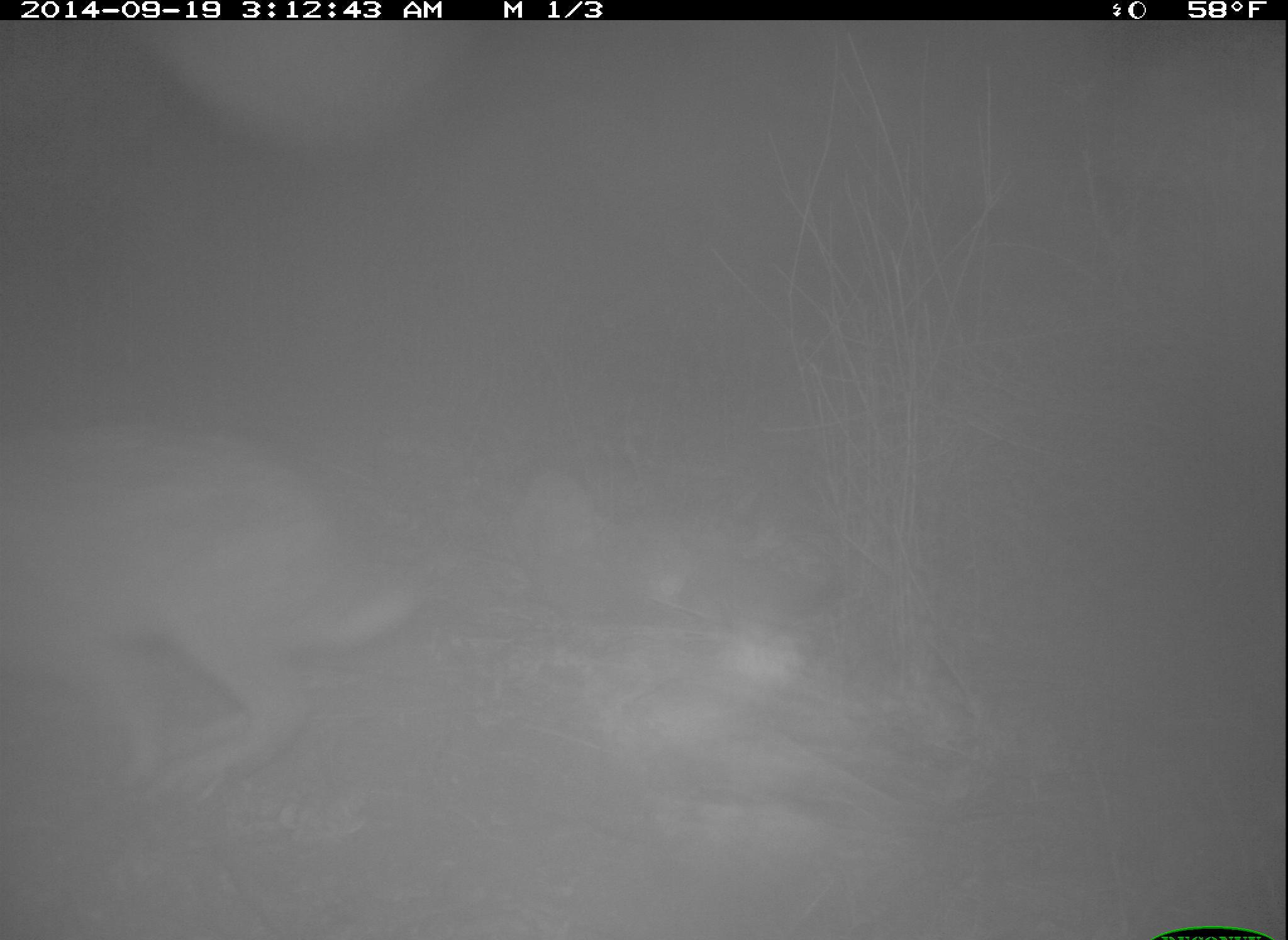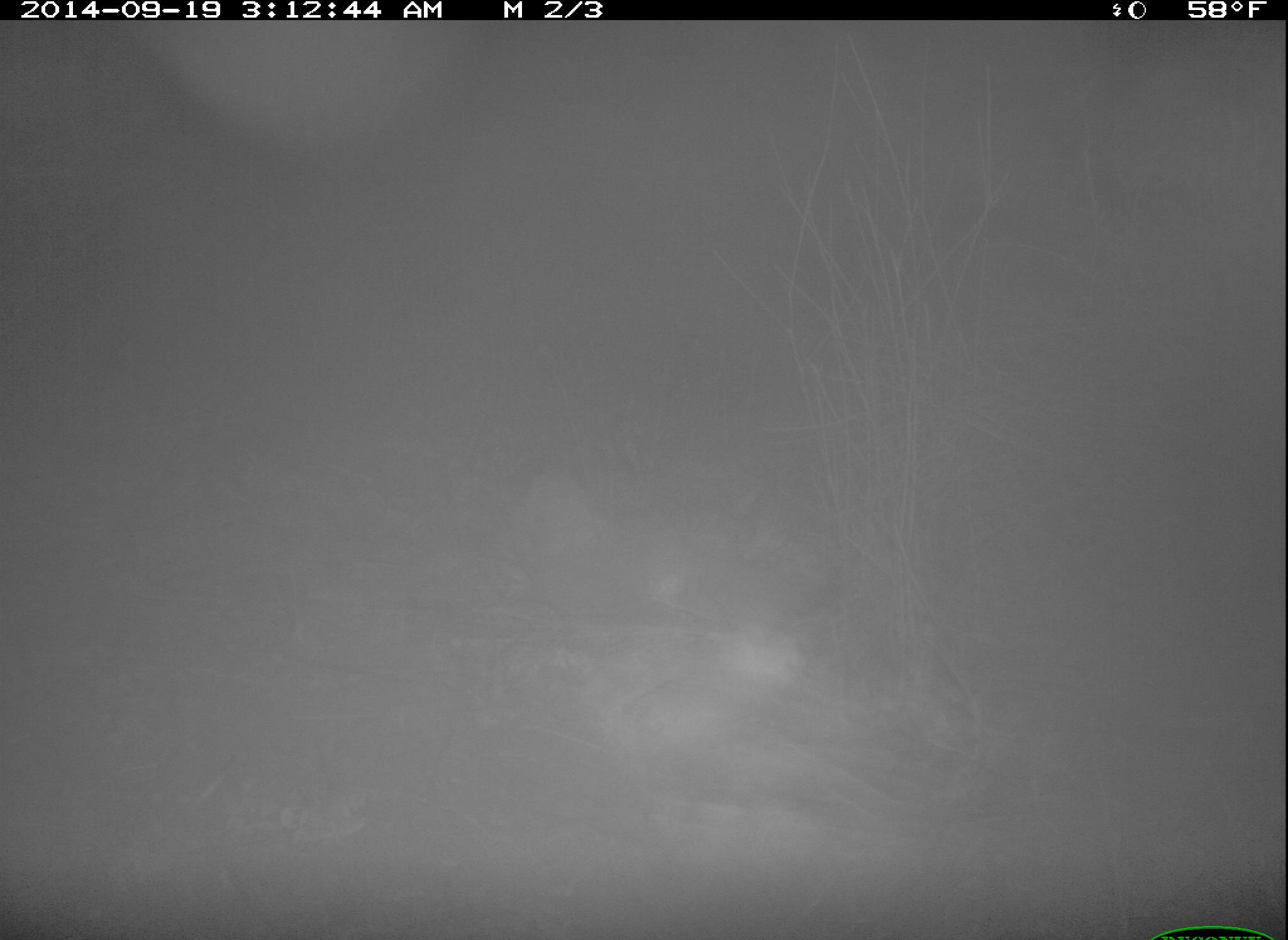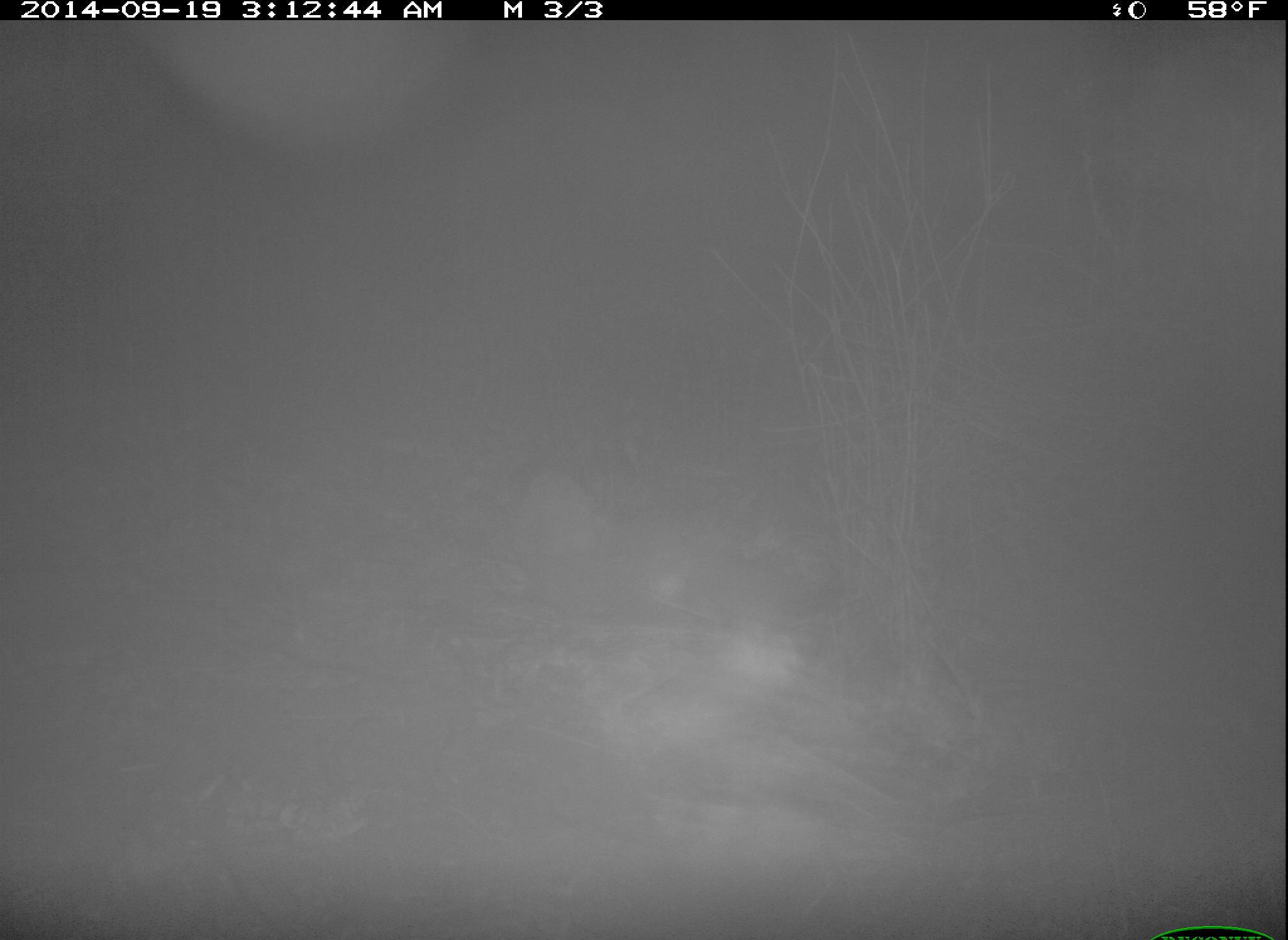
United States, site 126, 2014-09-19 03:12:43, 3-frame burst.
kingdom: Animalia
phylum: Chordata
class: Mammalia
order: Lagomorpha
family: Leporidae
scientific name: Leporidae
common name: rabbits and hares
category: rabbit